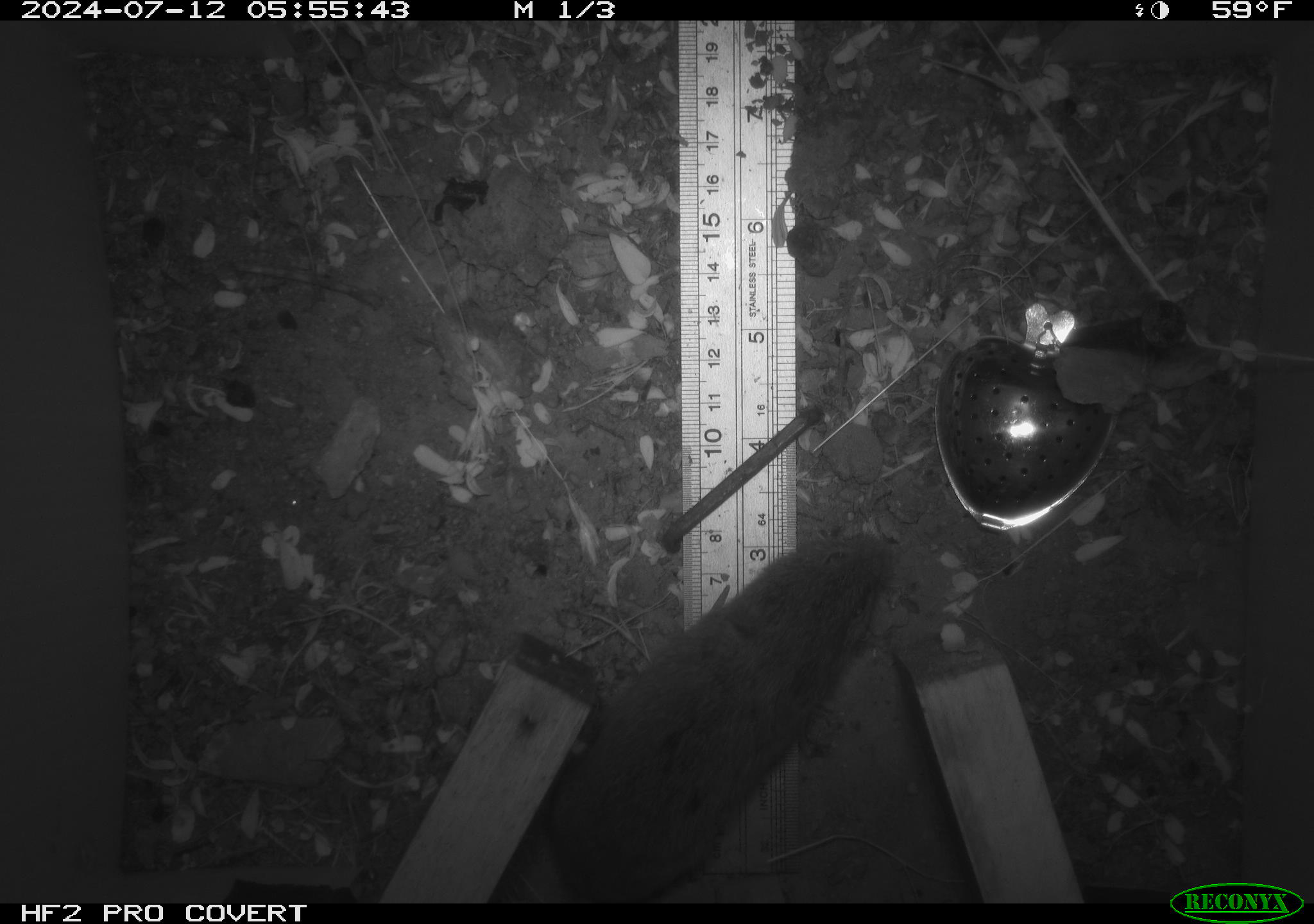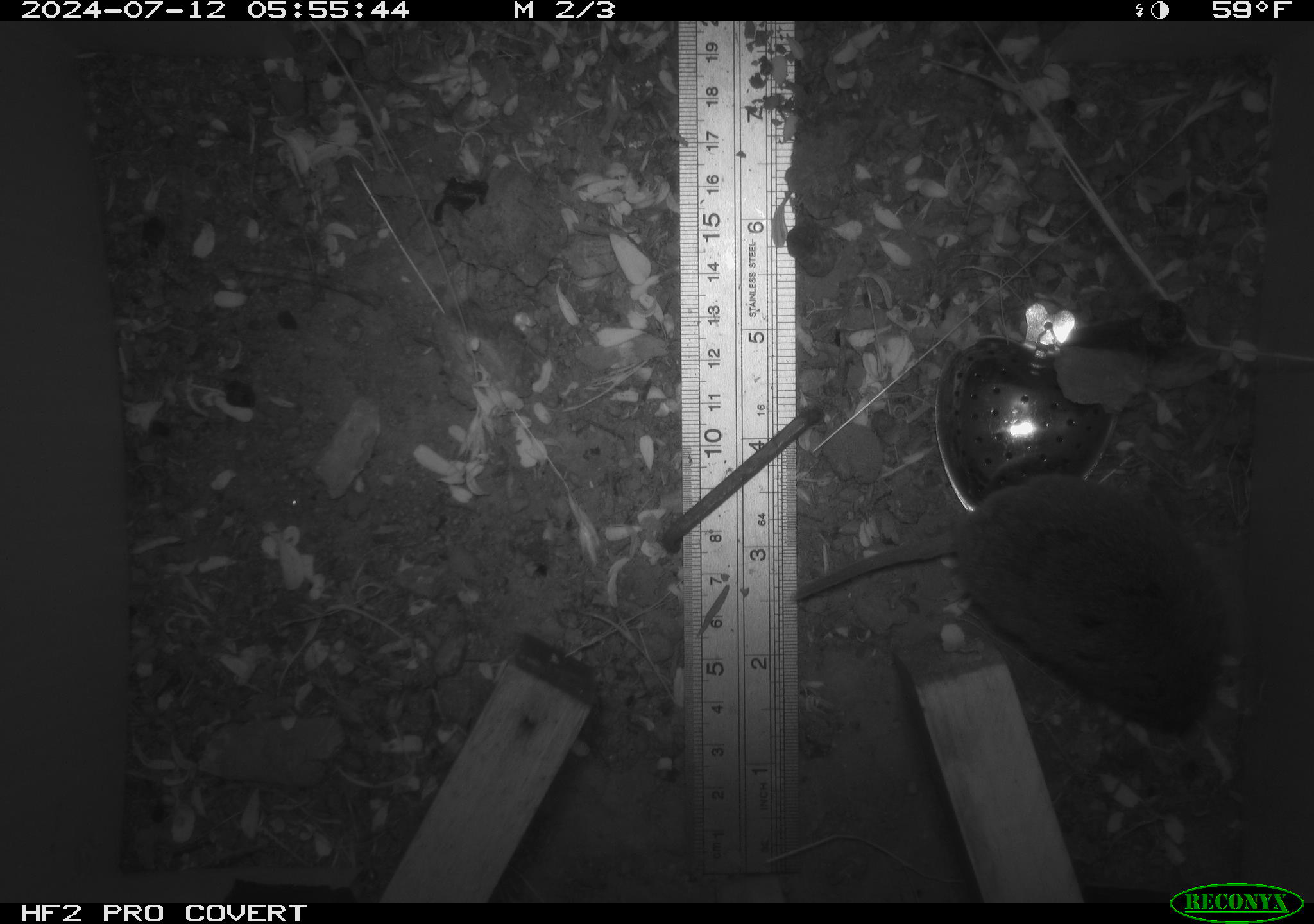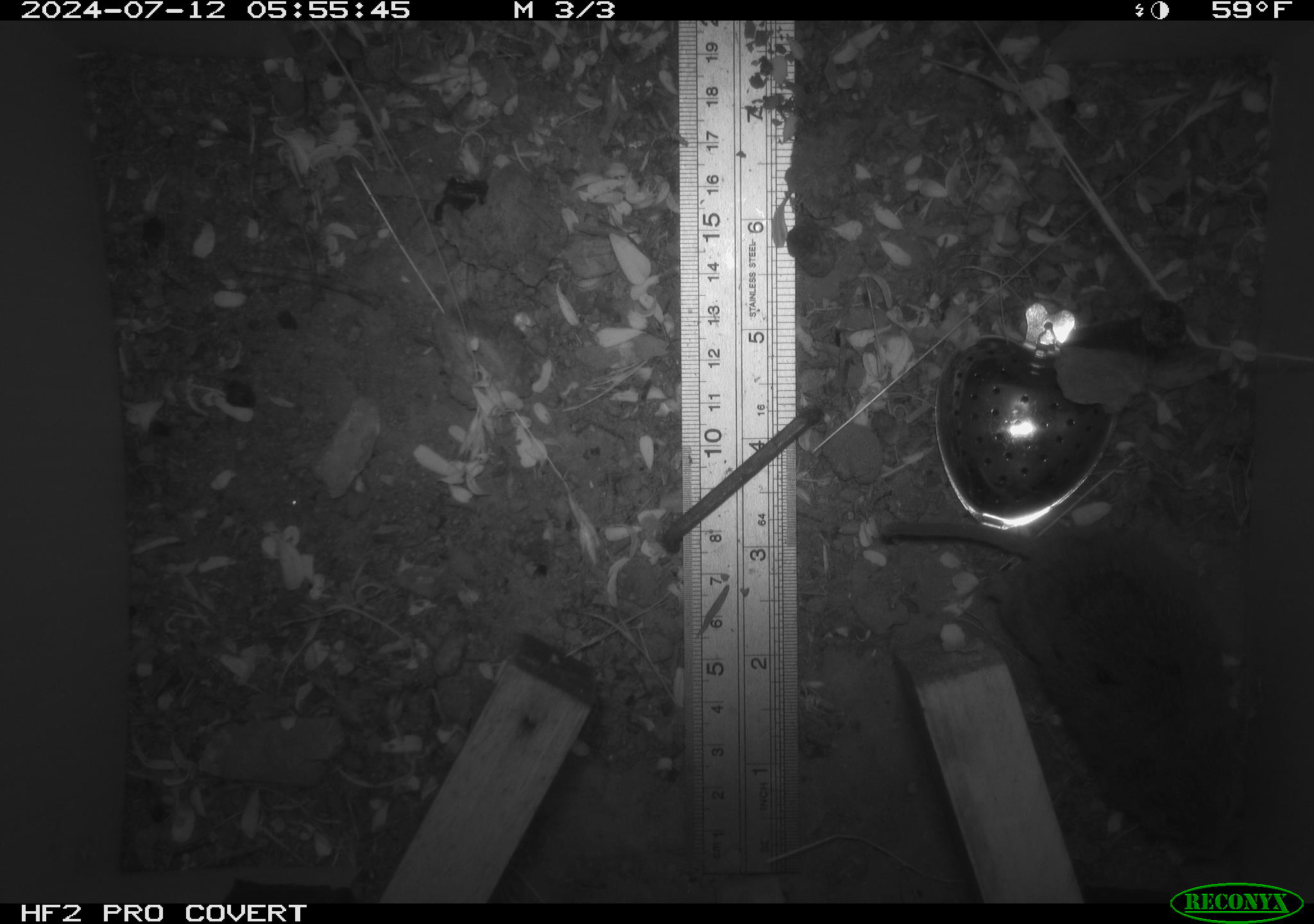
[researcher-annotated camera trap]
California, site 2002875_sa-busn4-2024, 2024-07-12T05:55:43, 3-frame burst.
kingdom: Animalia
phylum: Chordata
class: Mammalia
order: Rodentia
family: Cricetidae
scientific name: Arvicolinae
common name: voles, lemmings, and muskrats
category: arvicolinae subfamily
Arvicolinae subfamily (voles, lemmings, and muskrats) (Arvicolinae).